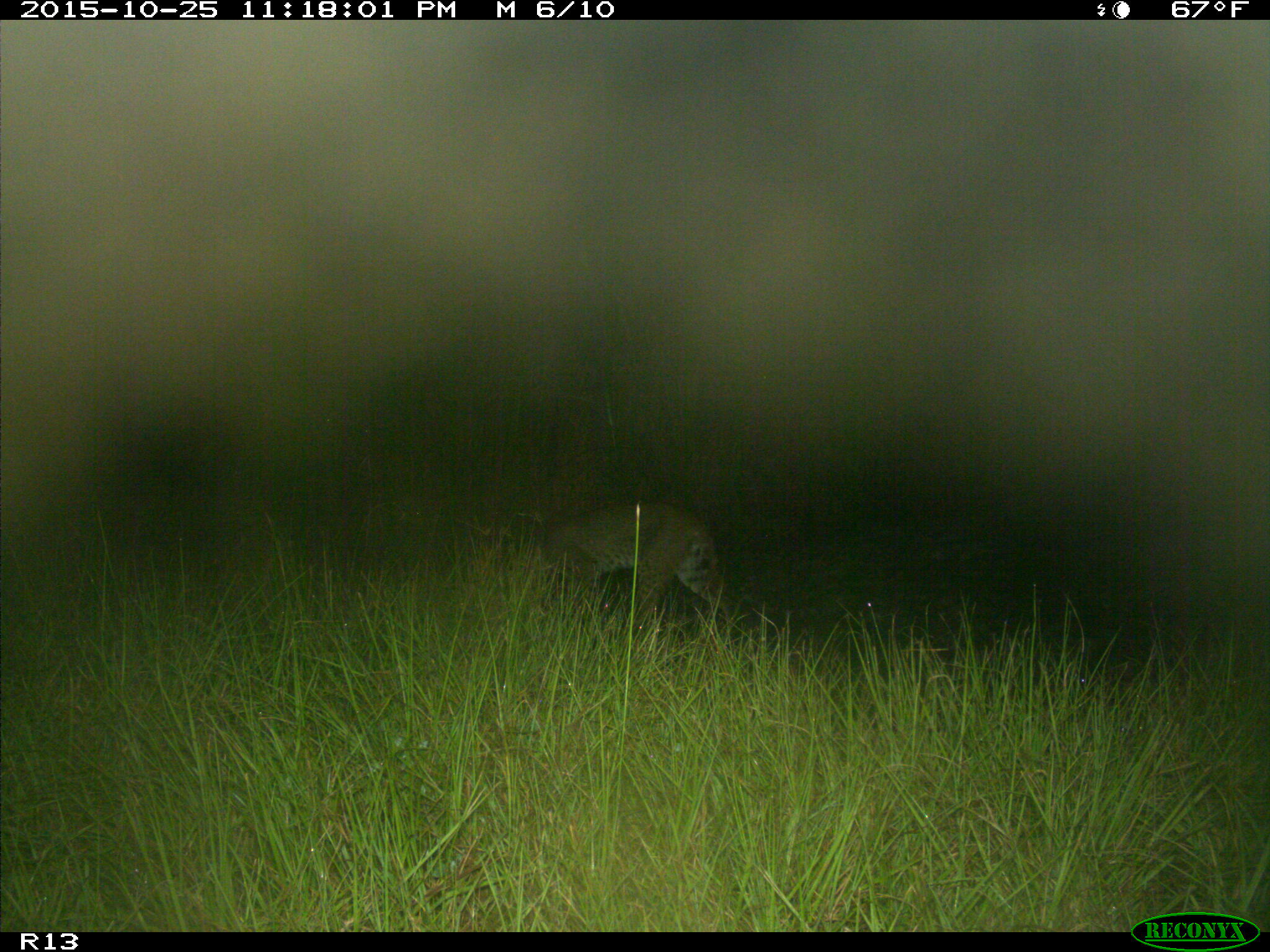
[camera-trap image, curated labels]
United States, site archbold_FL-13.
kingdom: Animalia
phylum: Chordata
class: Mammalia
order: Carnivora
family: Felidae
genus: Lynx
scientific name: Lynx rufus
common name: bobcat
Lynx rufus (bobcat).